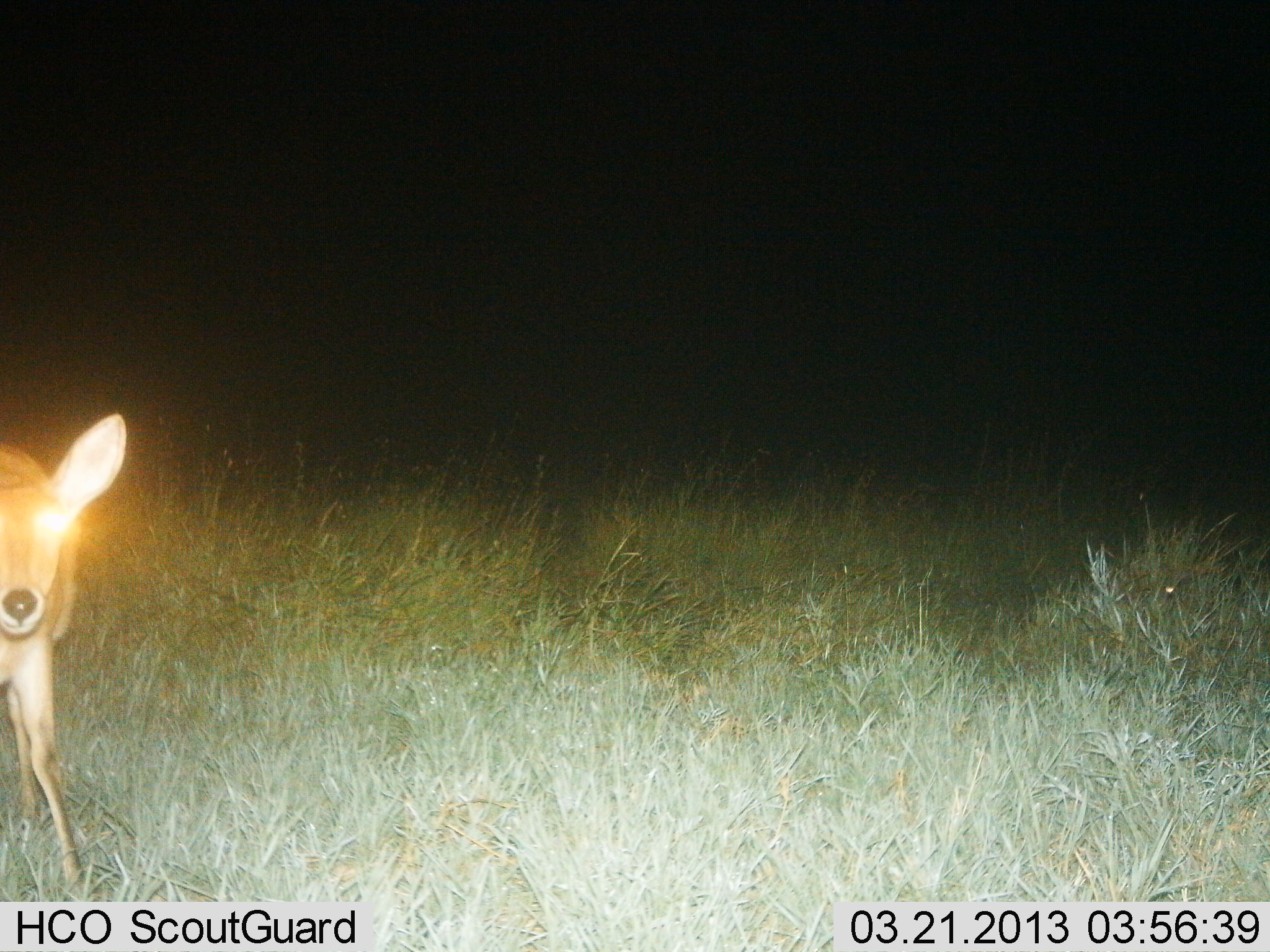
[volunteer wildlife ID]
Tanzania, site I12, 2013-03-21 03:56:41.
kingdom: Animalia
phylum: Chordata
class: Mammalia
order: Artiodactyla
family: Bovidae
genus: Redunca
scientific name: Redunca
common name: reedbuck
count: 1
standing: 97%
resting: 0%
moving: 0%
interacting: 3%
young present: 0%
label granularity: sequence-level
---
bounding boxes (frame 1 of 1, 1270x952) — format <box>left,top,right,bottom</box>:
animal: <box>0,412,125,896</box>